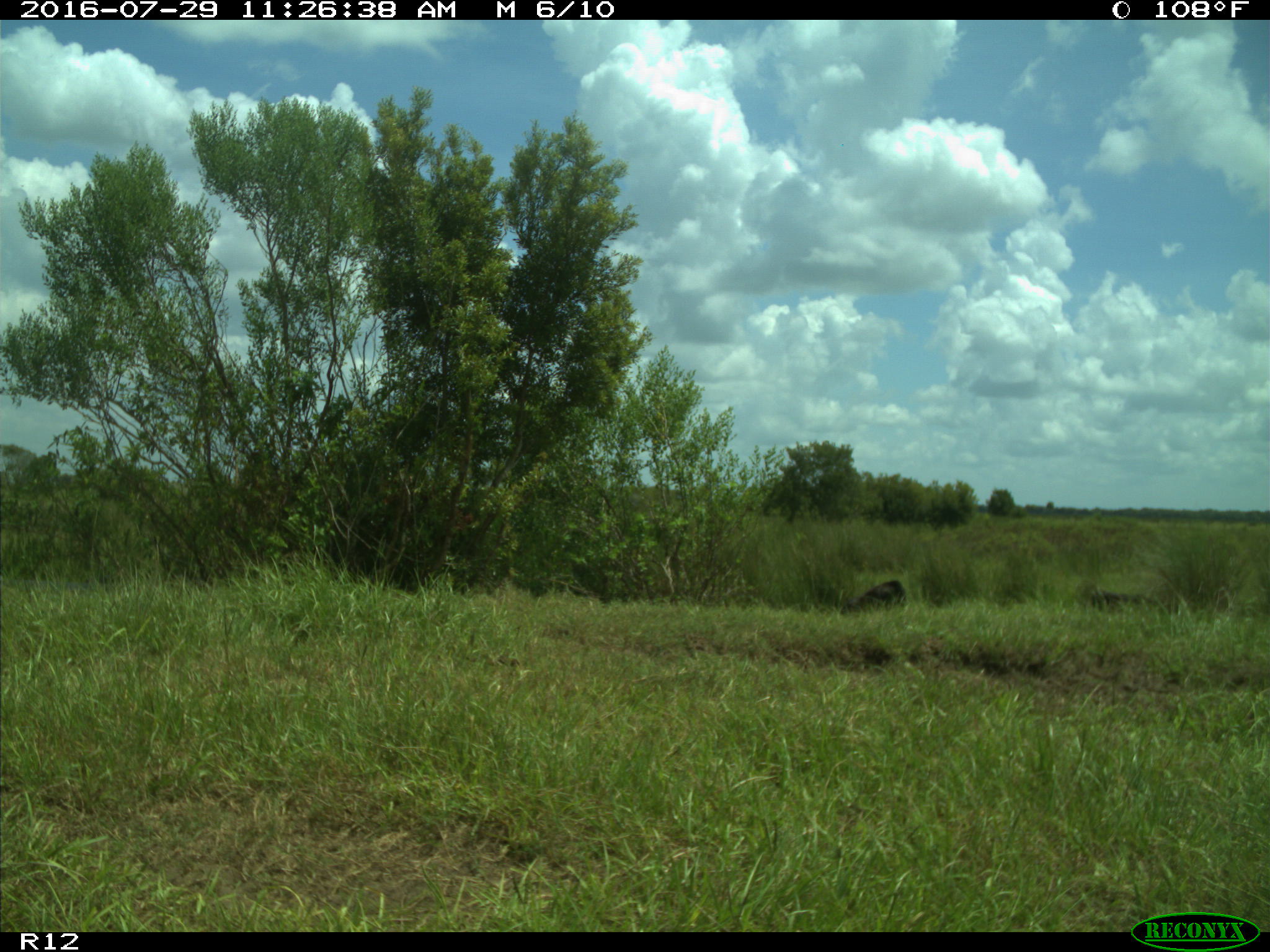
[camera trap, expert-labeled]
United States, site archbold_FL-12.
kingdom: Animalia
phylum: Chordata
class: Mammalia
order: Artiodactyla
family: Bovidae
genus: Bos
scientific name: Bos taurus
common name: domestic cow